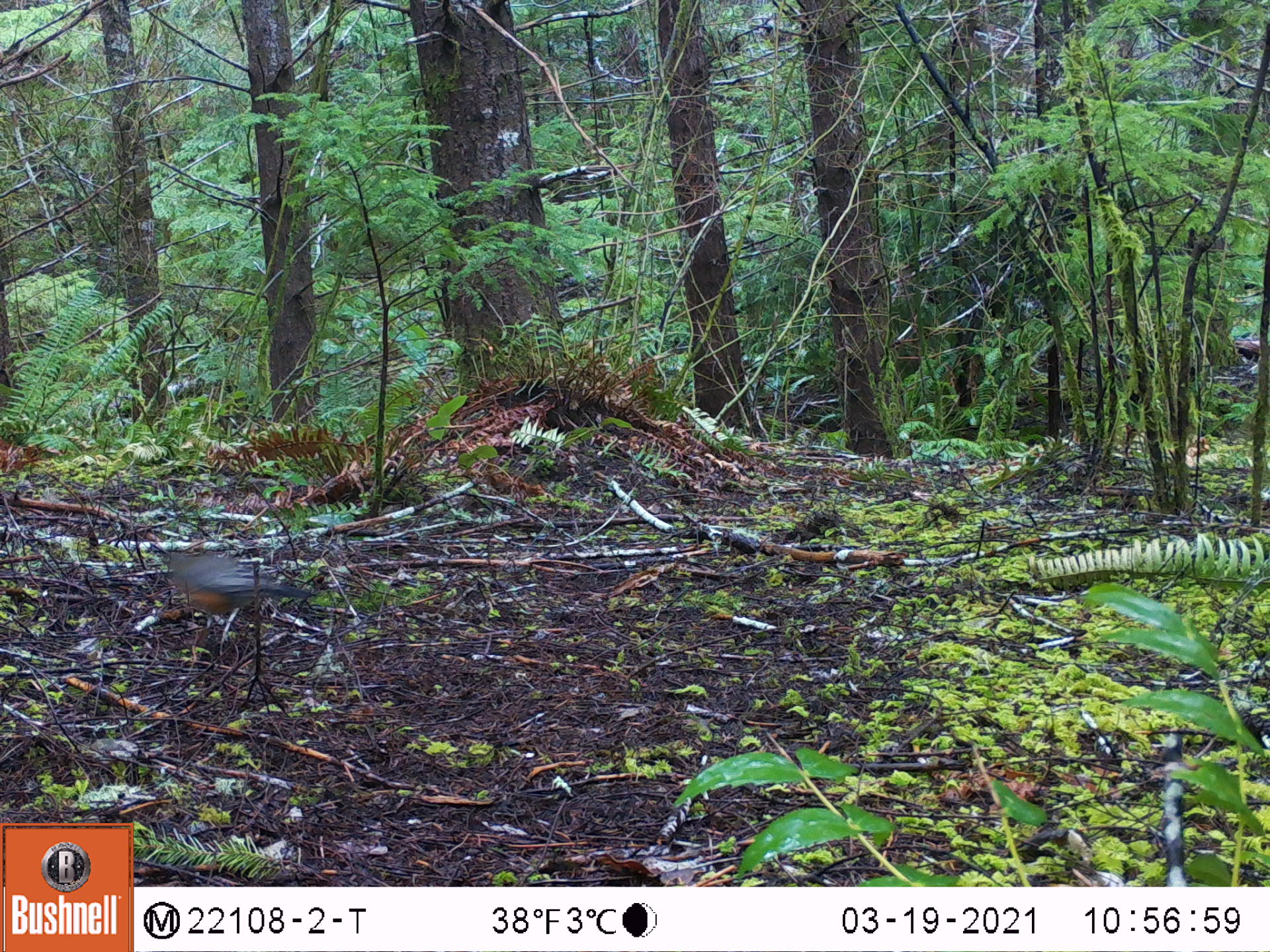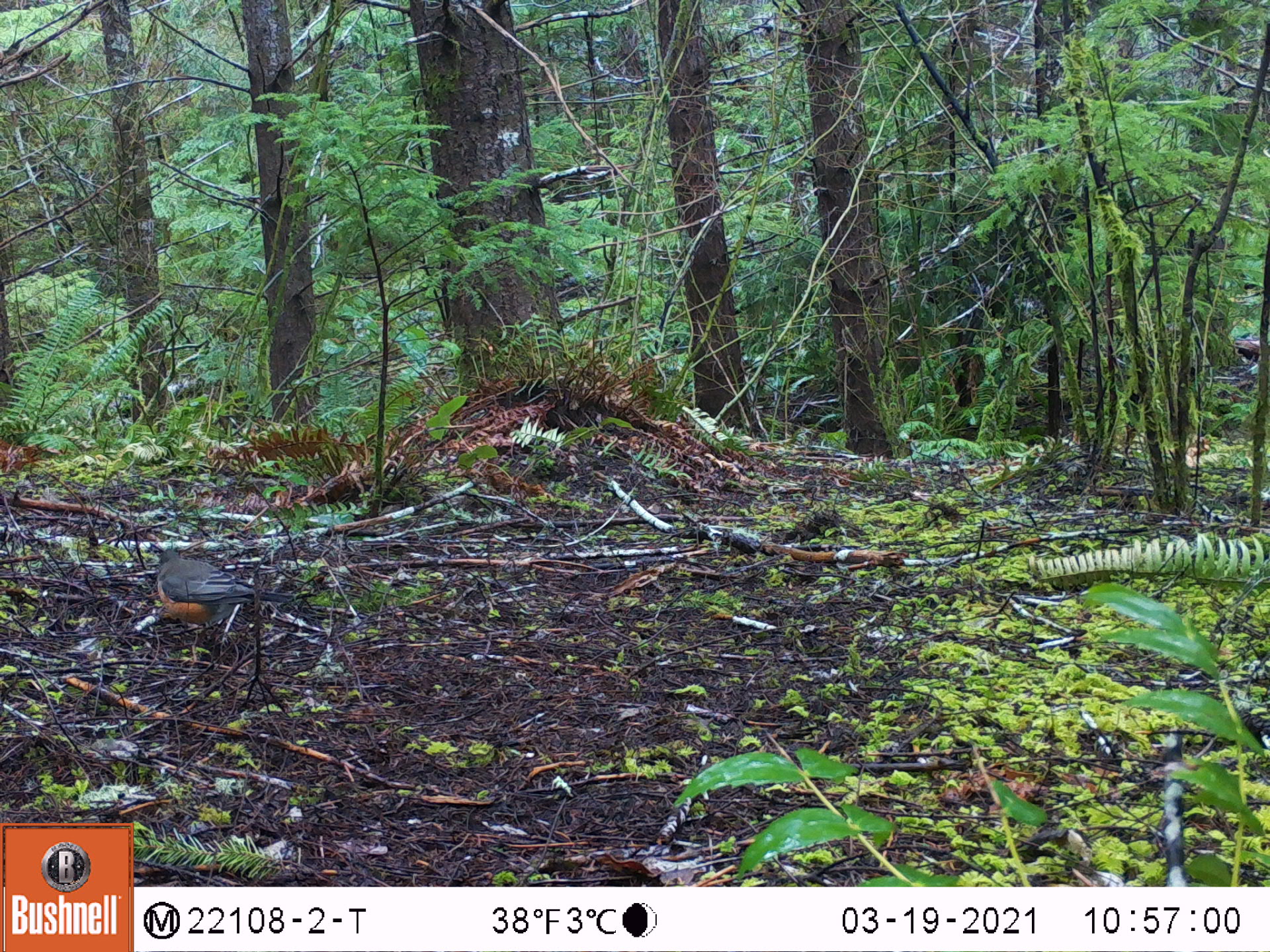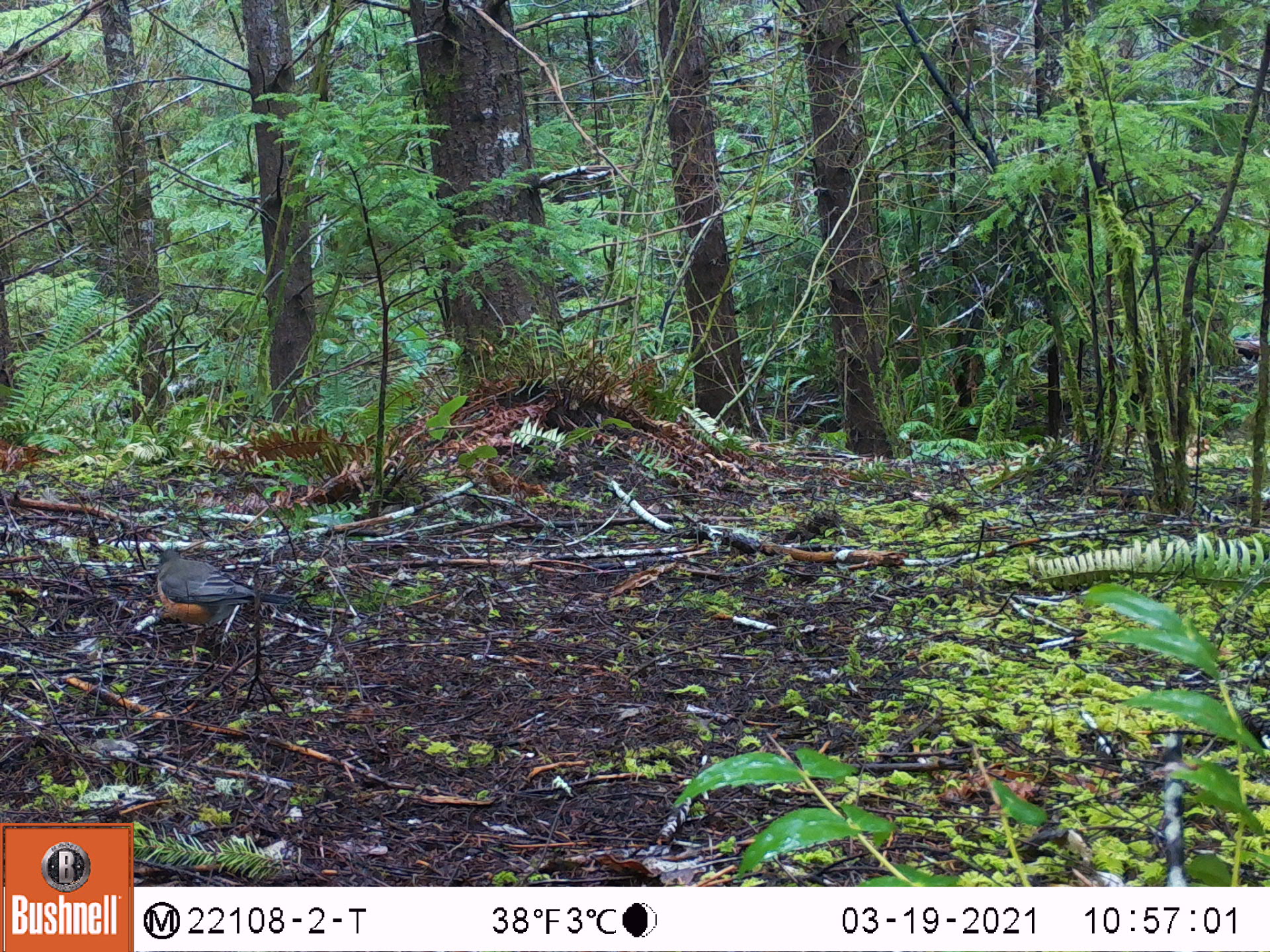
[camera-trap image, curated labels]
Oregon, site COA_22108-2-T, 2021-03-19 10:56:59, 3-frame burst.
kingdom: Animalia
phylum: Chordata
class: Aves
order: Passeriformes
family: Turdidae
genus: Turdus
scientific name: Turdus migratorius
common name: american robin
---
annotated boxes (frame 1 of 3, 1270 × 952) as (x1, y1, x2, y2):
american robin: (140, 523, 327, 650)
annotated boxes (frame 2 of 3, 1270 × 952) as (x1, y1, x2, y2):
american robin: (119, 530, 307, 667)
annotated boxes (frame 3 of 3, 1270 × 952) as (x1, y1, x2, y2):
american robin: (124, 534, 301, 671)